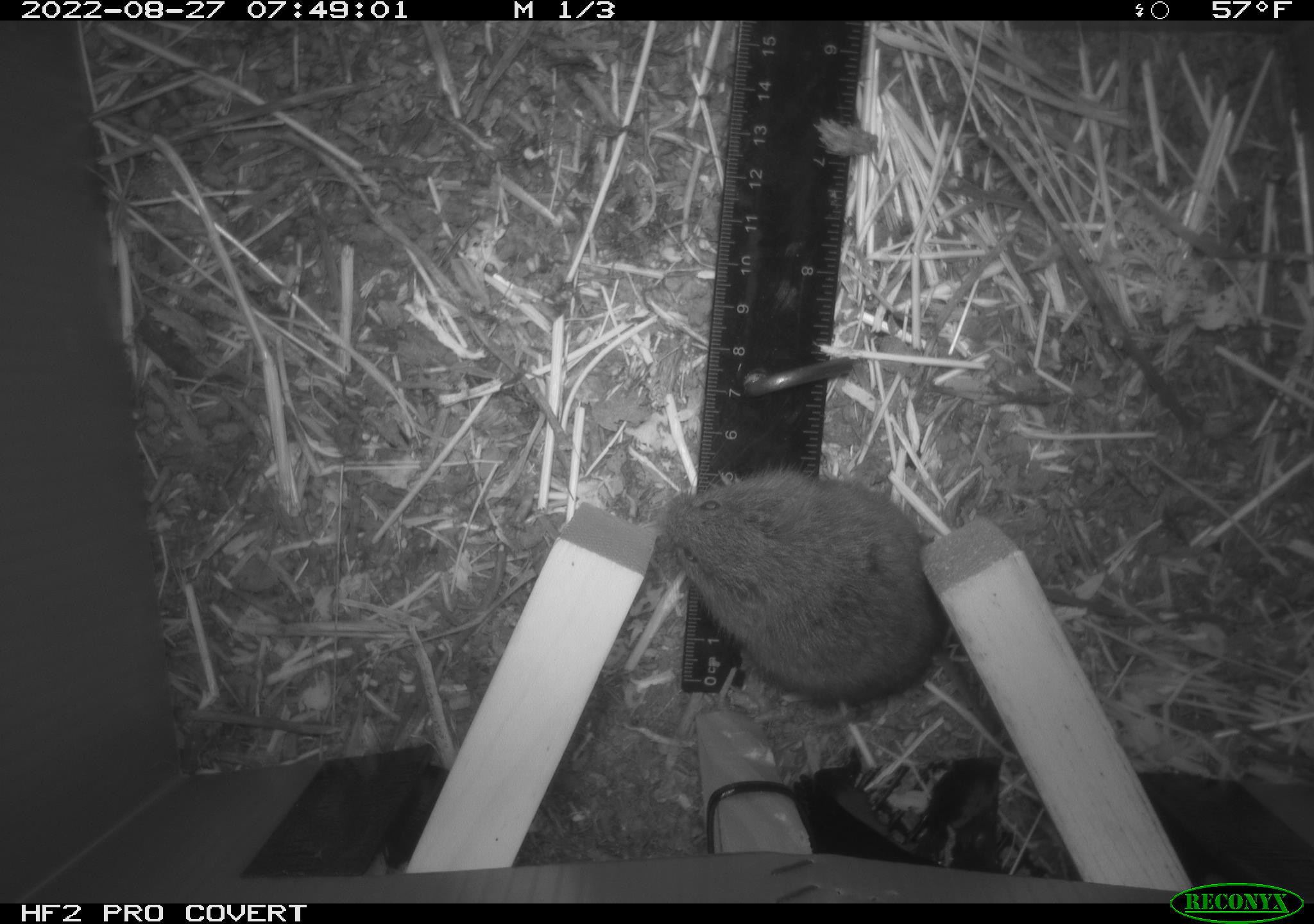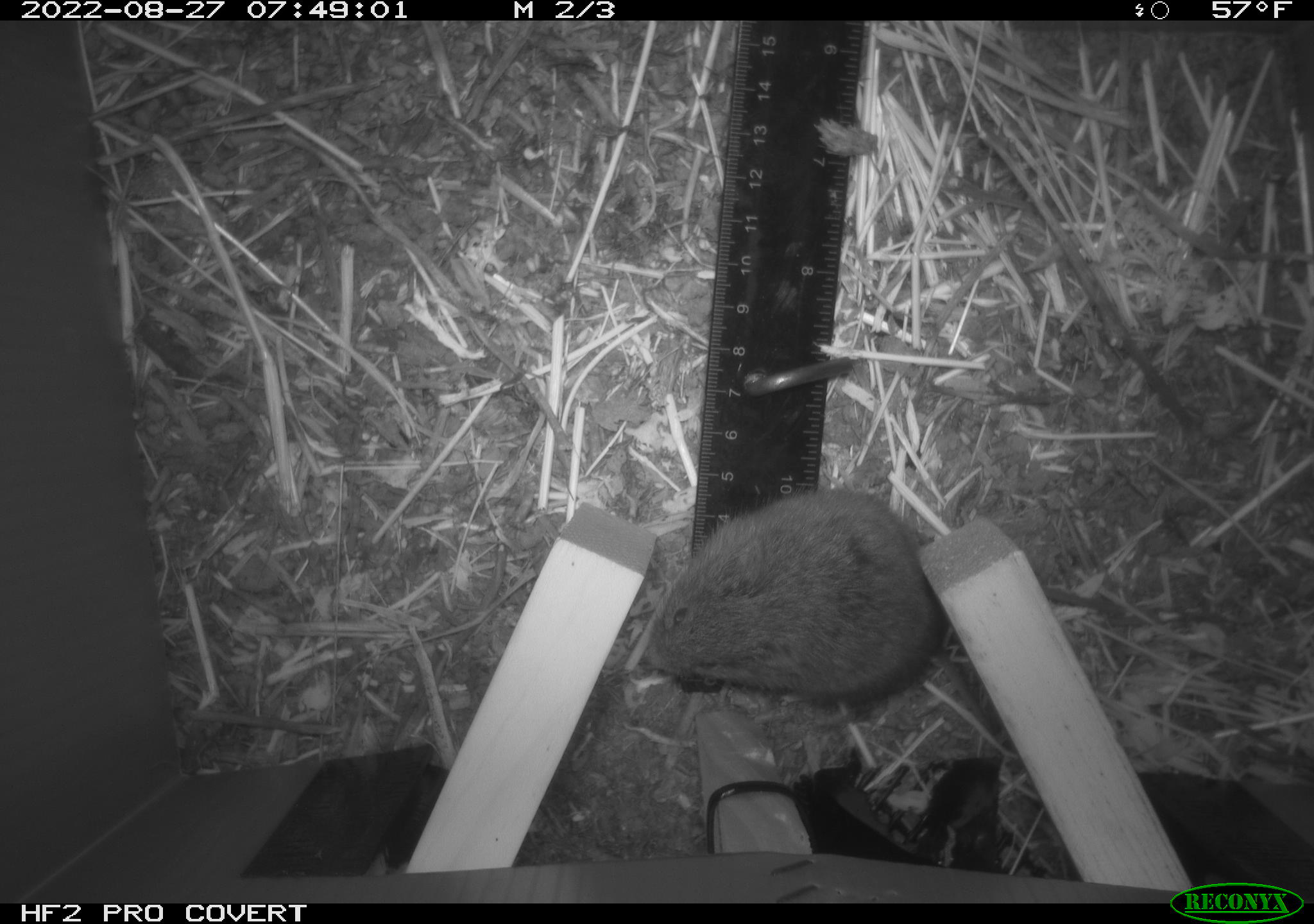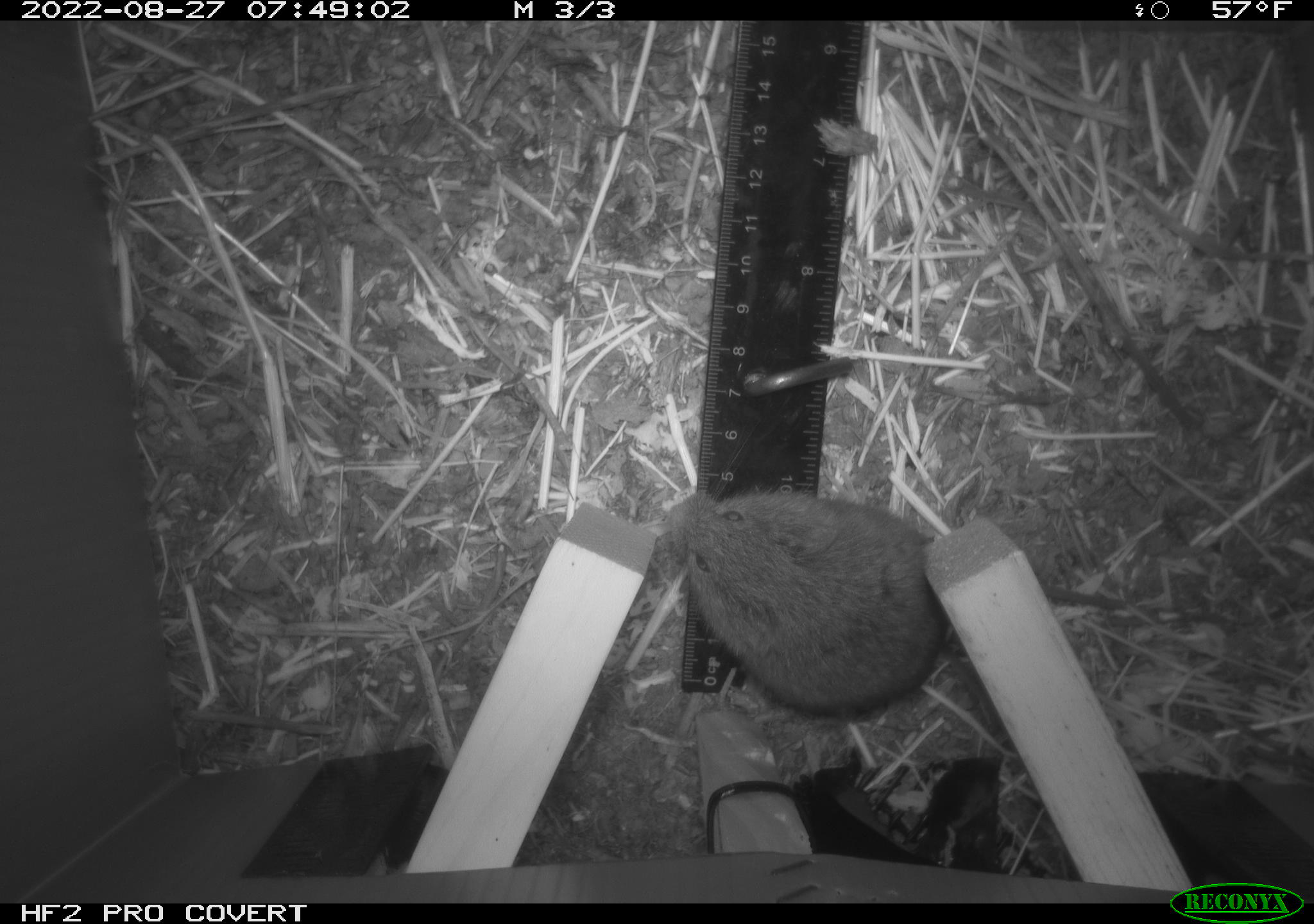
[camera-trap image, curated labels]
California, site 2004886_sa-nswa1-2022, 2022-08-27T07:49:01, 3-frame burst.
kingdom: Animalia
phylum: Chordata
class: Mammalia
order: Rodentia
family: Cricetidae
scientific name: Cricetidae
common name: hamsters, voles, lemmings, and allies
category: cricetidae family